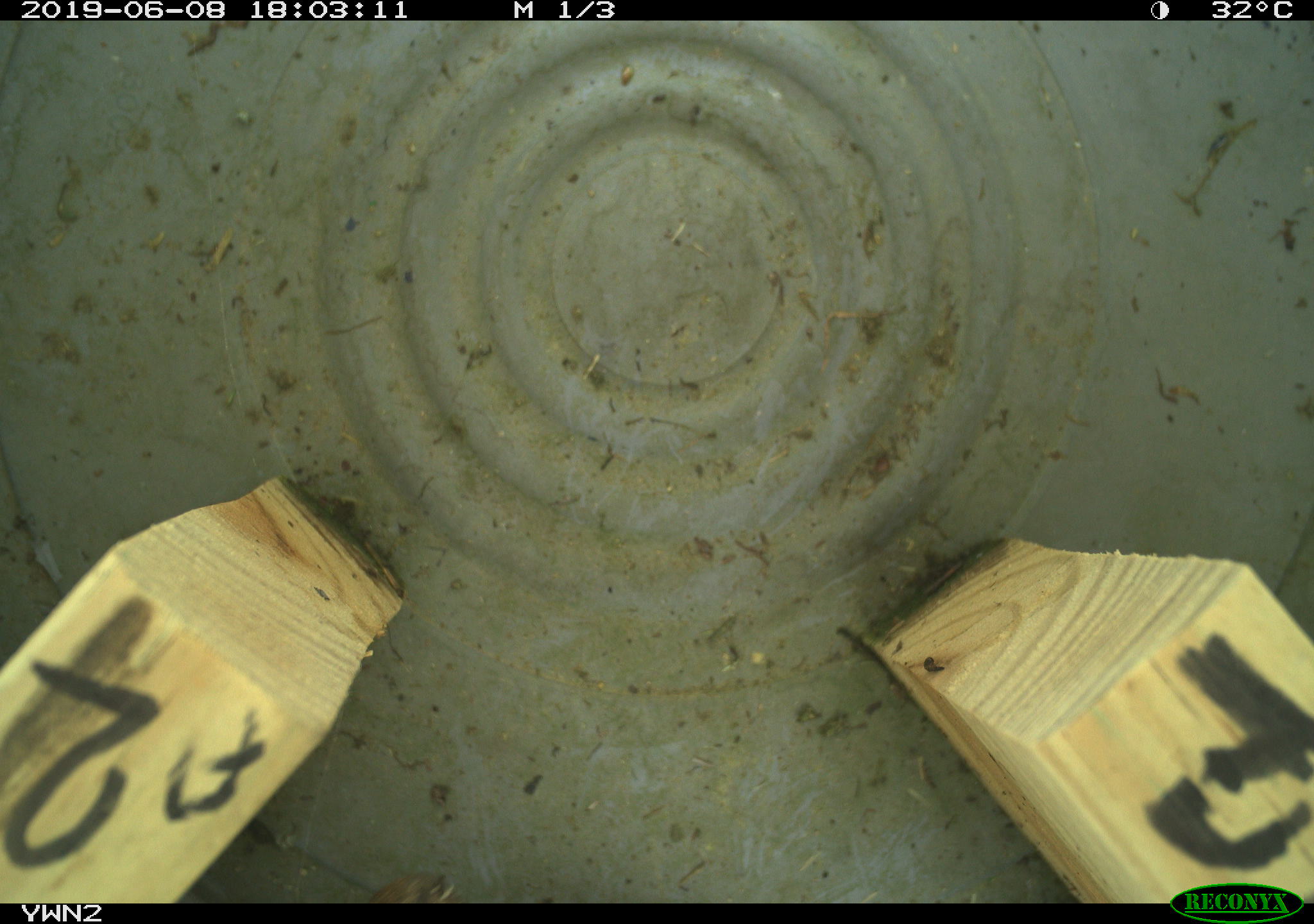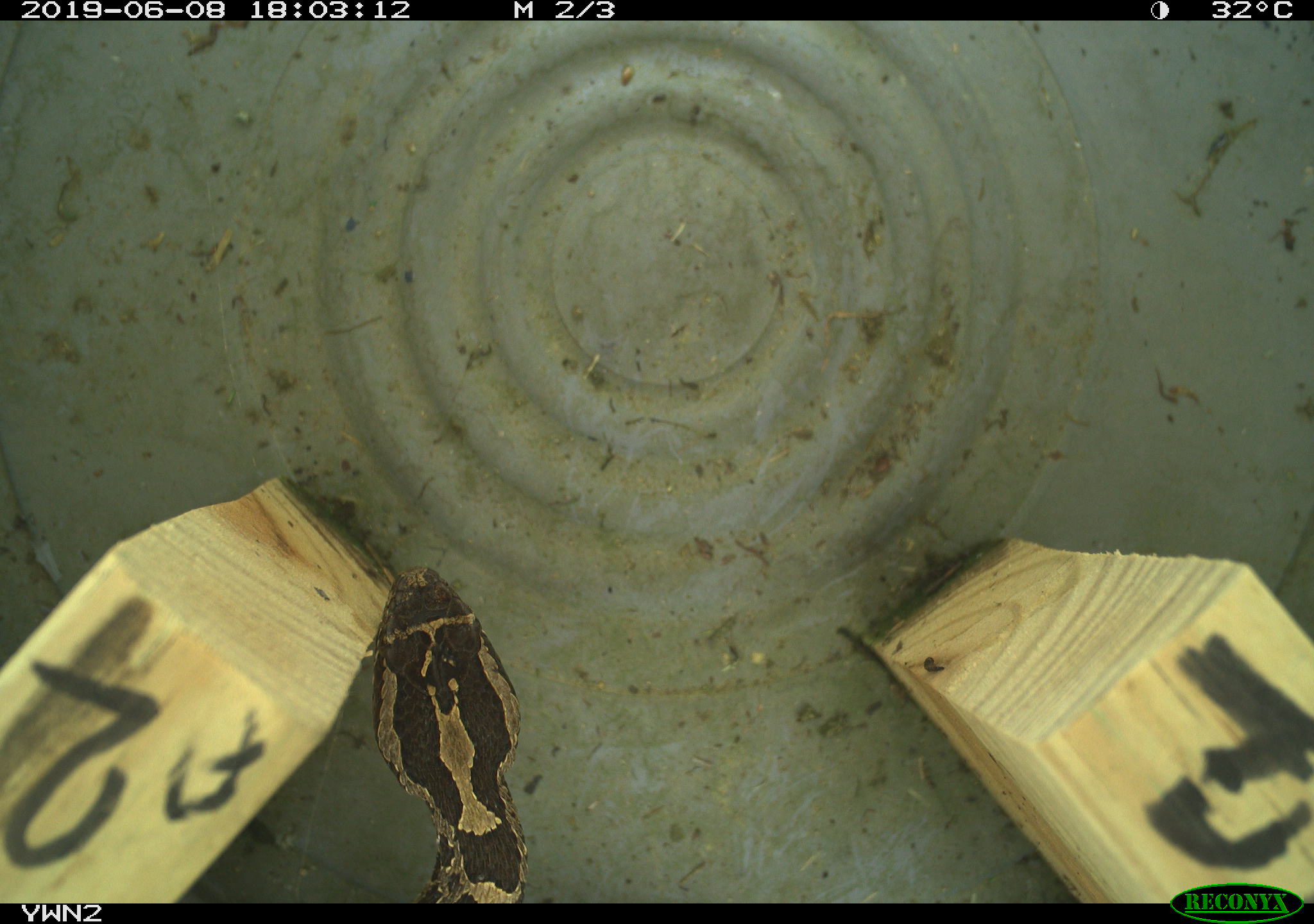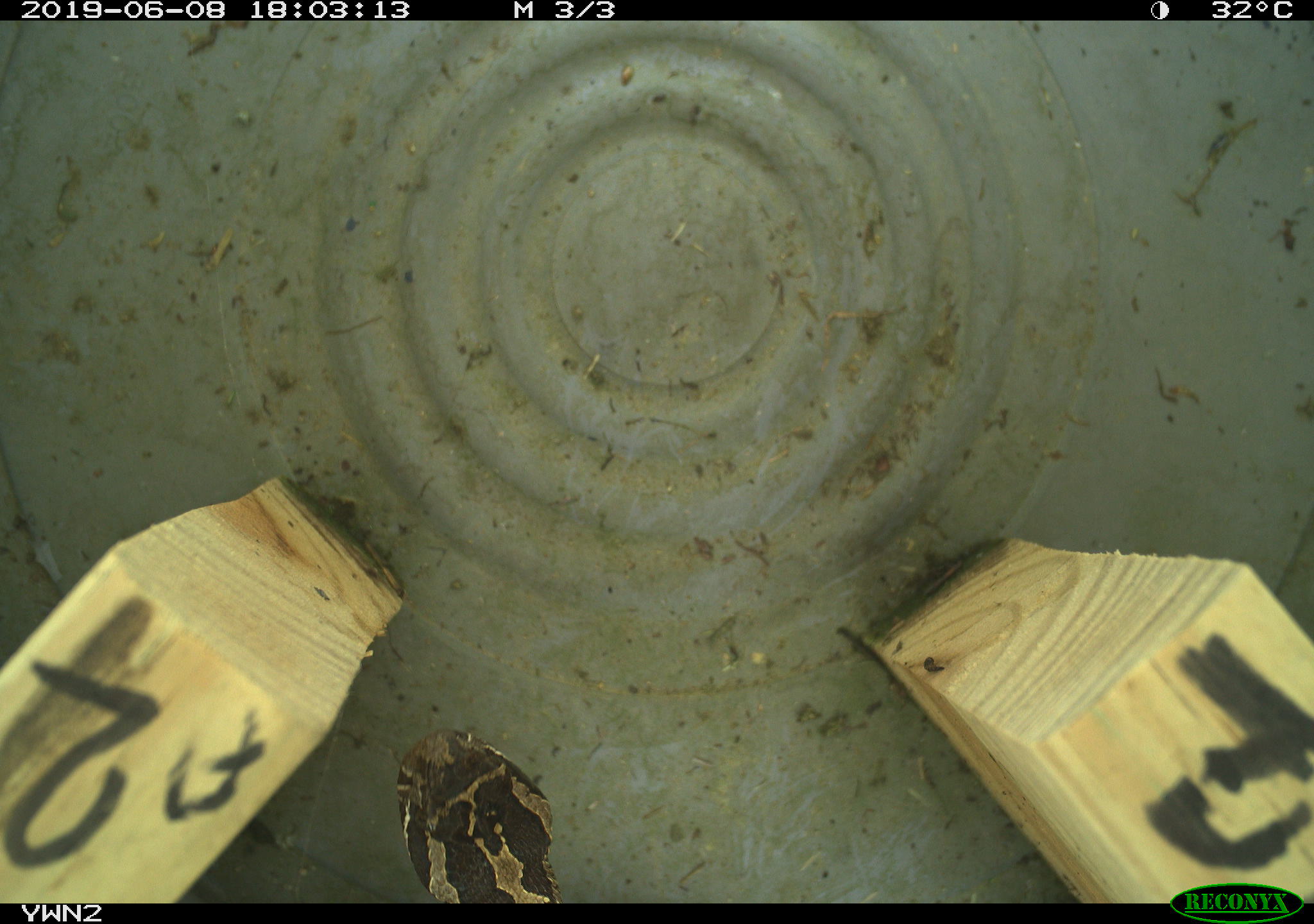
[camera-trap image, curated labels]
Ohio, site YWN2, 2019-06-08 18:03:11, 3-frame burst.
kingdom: Animalia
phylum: Chordata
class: Reptilia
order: Squamata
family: Viperidae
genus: Sistrurus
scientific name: Sistrurus catenatus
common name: eastern massasauga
Eastern massasauga (Sistrurus catenatus).